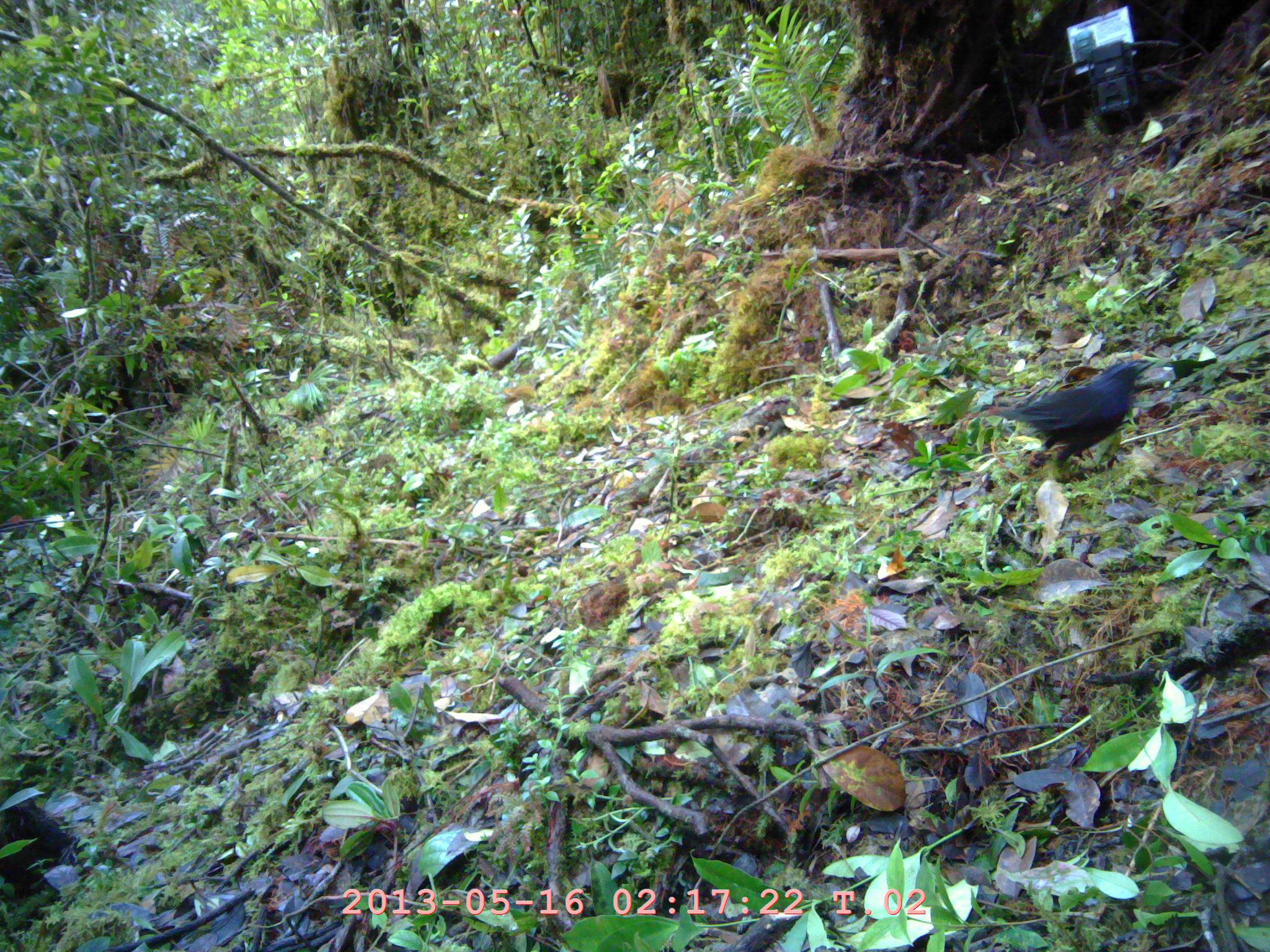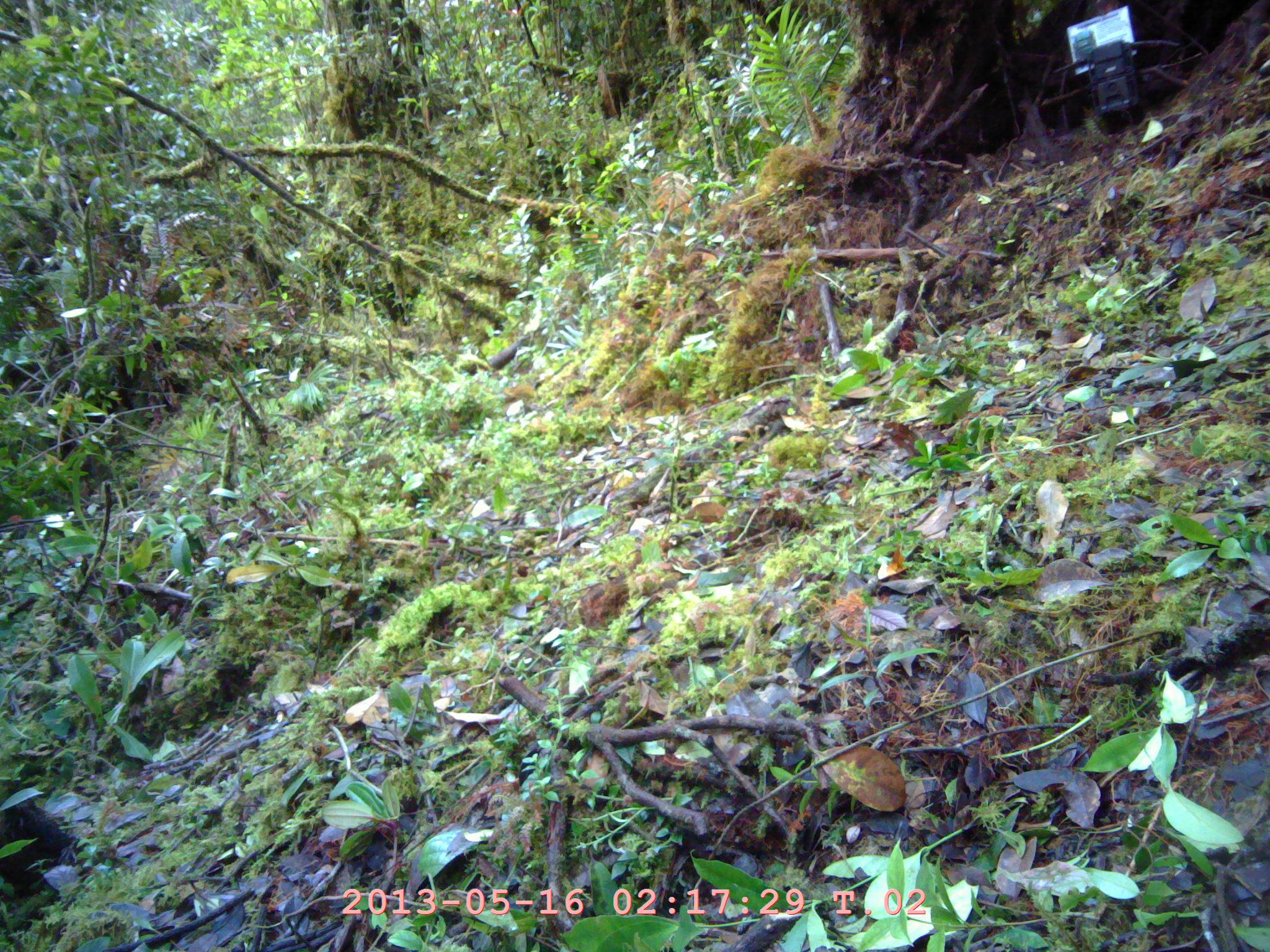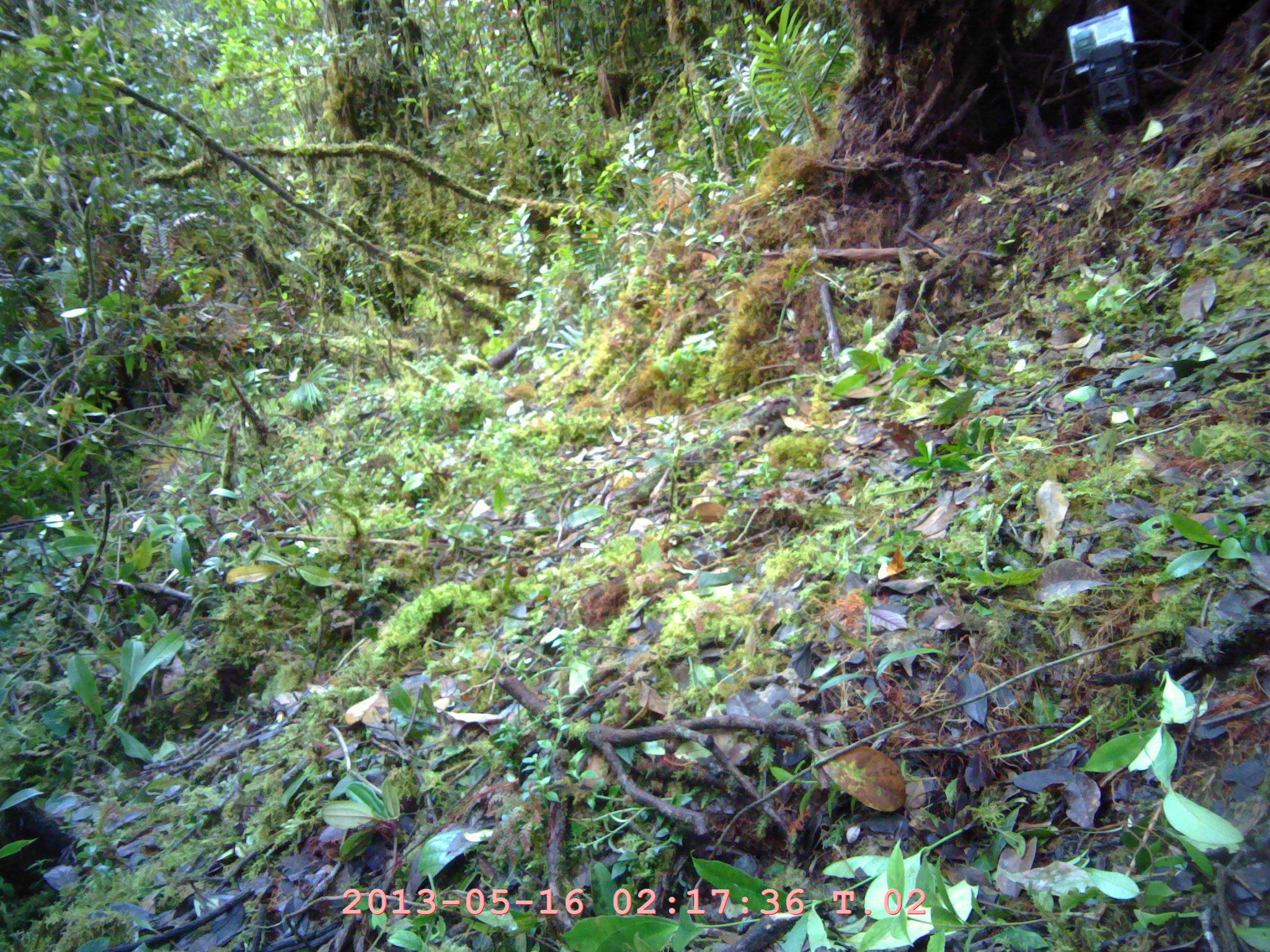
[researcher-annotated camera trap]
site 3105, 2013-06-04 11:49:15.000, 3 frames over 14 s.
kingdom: Animalia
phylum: Chordata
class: Aves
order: Passeriformes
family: Muscicapidae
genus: Myophonus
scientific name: Myophonus glaucinus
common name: javan whistling thrush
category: myiophoneus glaucinus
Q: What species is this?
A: Myiophoneus glaucinus (javan whistling thrush) (Myophonus glaucinus).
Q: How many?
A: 1.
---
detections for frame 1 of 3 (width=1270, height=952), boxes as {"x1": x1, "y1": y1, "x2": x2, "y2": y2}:
myiophoneus glaucinus: {"x1": 987, "y1": 359, "x2": 1156, "y2": 471}